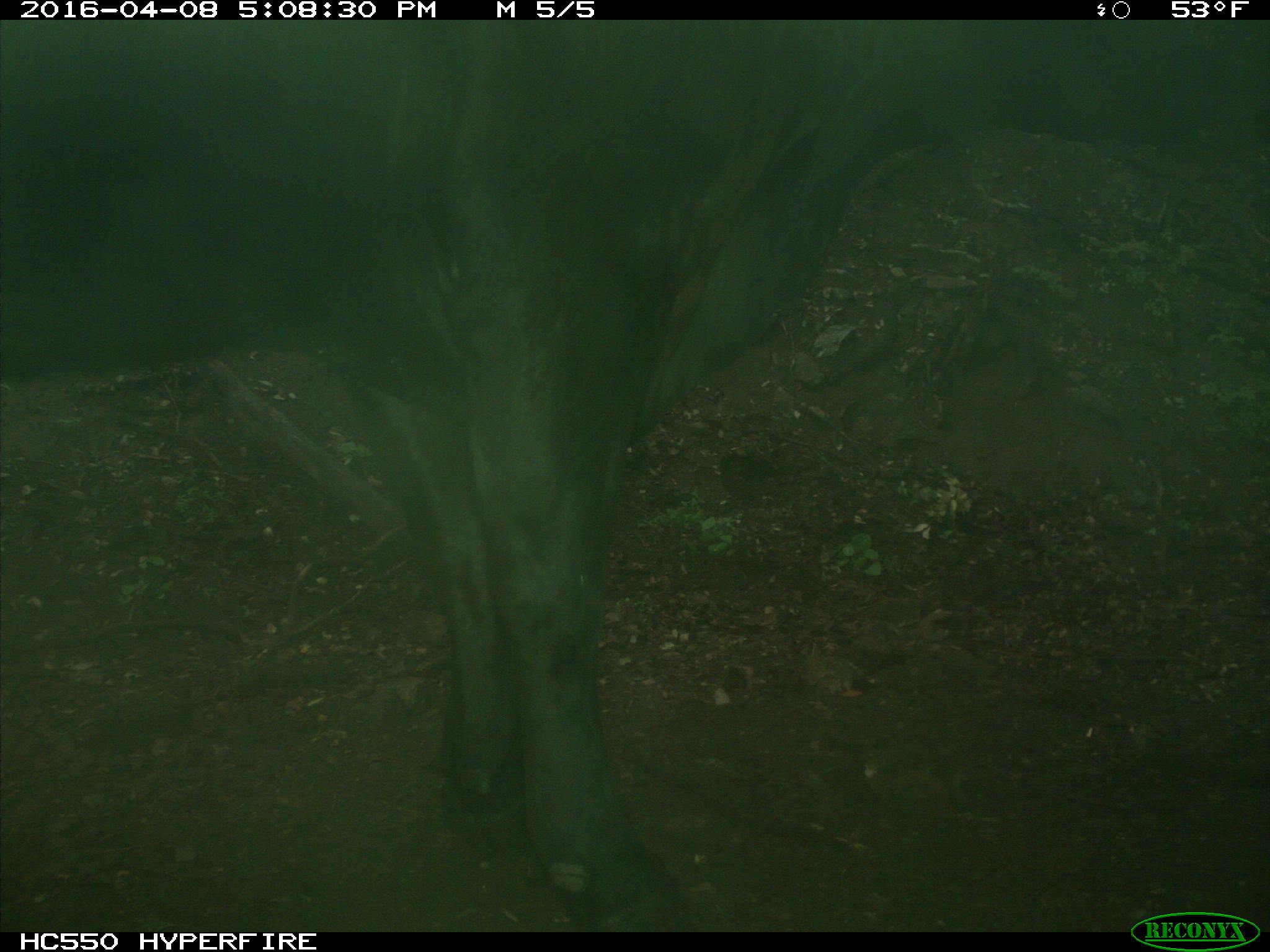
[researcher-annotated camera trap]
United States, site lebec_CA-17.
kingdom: Animalia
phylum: Chordata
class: Mammalia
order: Artiodactyla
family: Bovidae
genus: Bos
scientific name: Bos taurus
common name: domestic cow